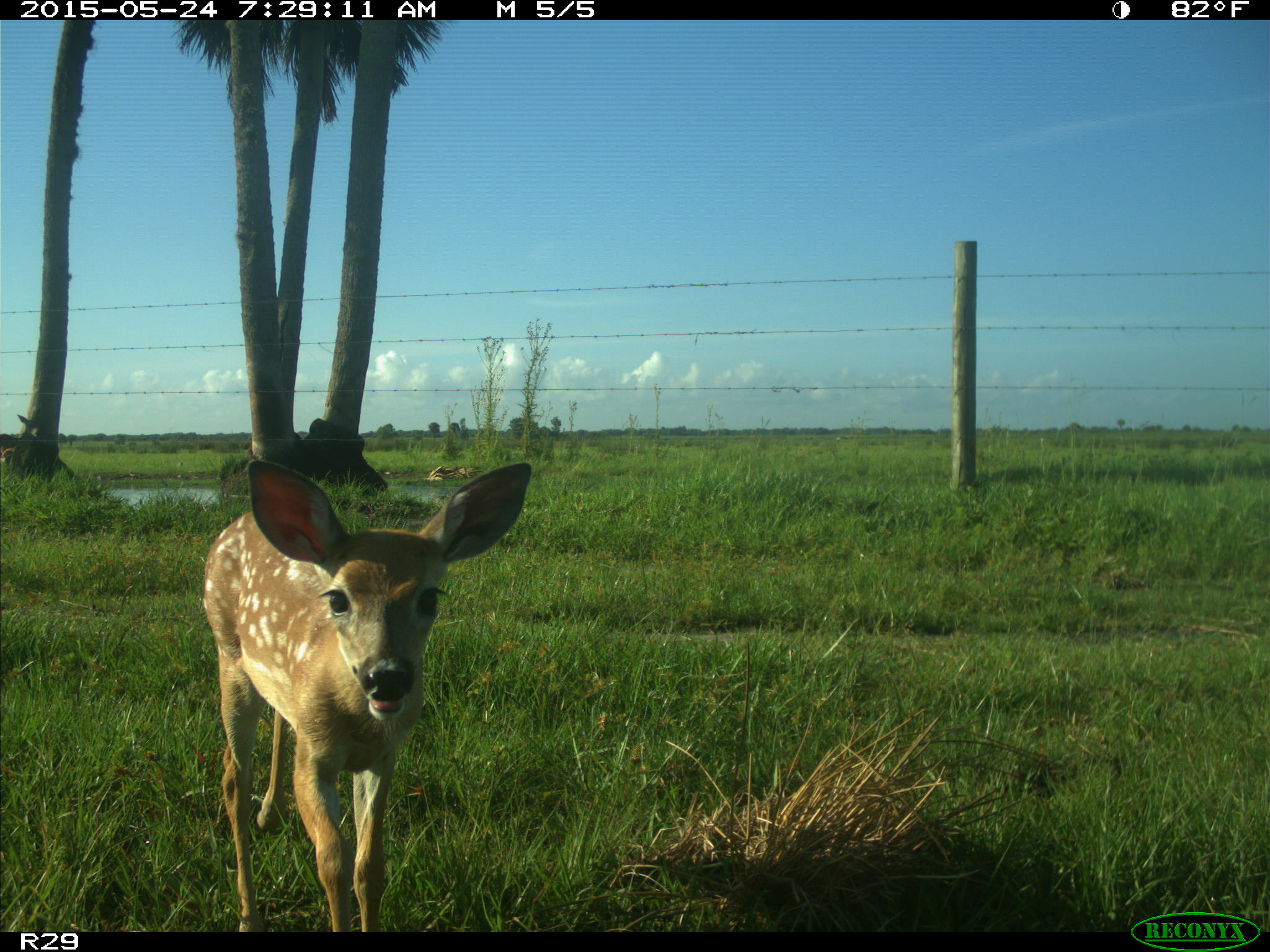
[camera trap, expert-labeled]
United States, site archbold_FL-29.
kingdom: Animalia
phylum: Chordata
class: Mammalia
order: Artiodactyla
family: Cervidae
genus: Odocoileus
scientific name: Odocoileus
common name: deer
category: unidentified deer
Unidentified deer (deer) (Odocoileus).